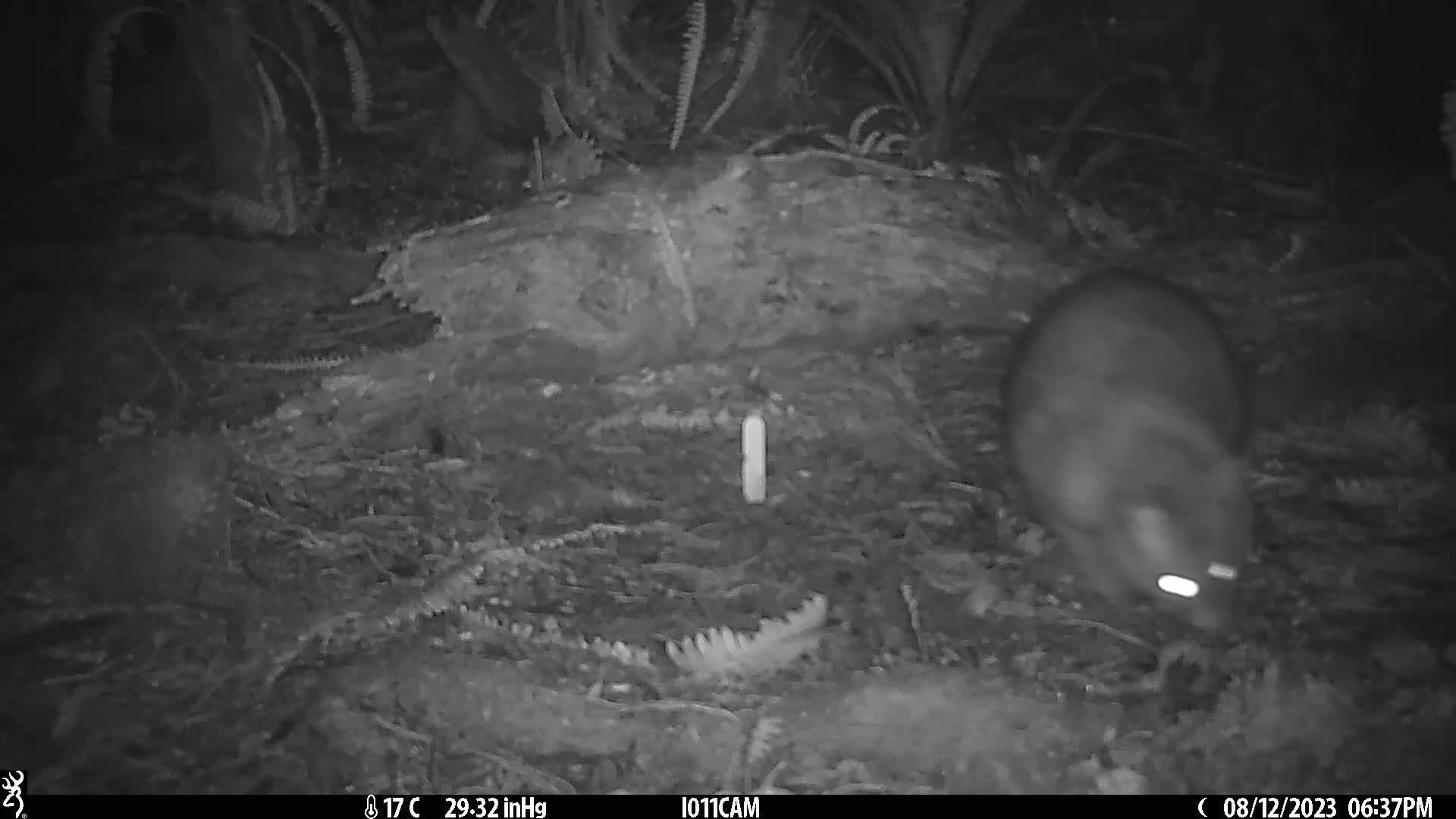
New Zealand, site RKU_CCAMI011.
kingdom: Animalia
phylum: Chordata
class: Mammalia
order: Diprotodontia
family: Phalangeridae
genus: Trichosurus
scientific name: Trichosurus vulpecula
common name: common brushtail possum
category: possum